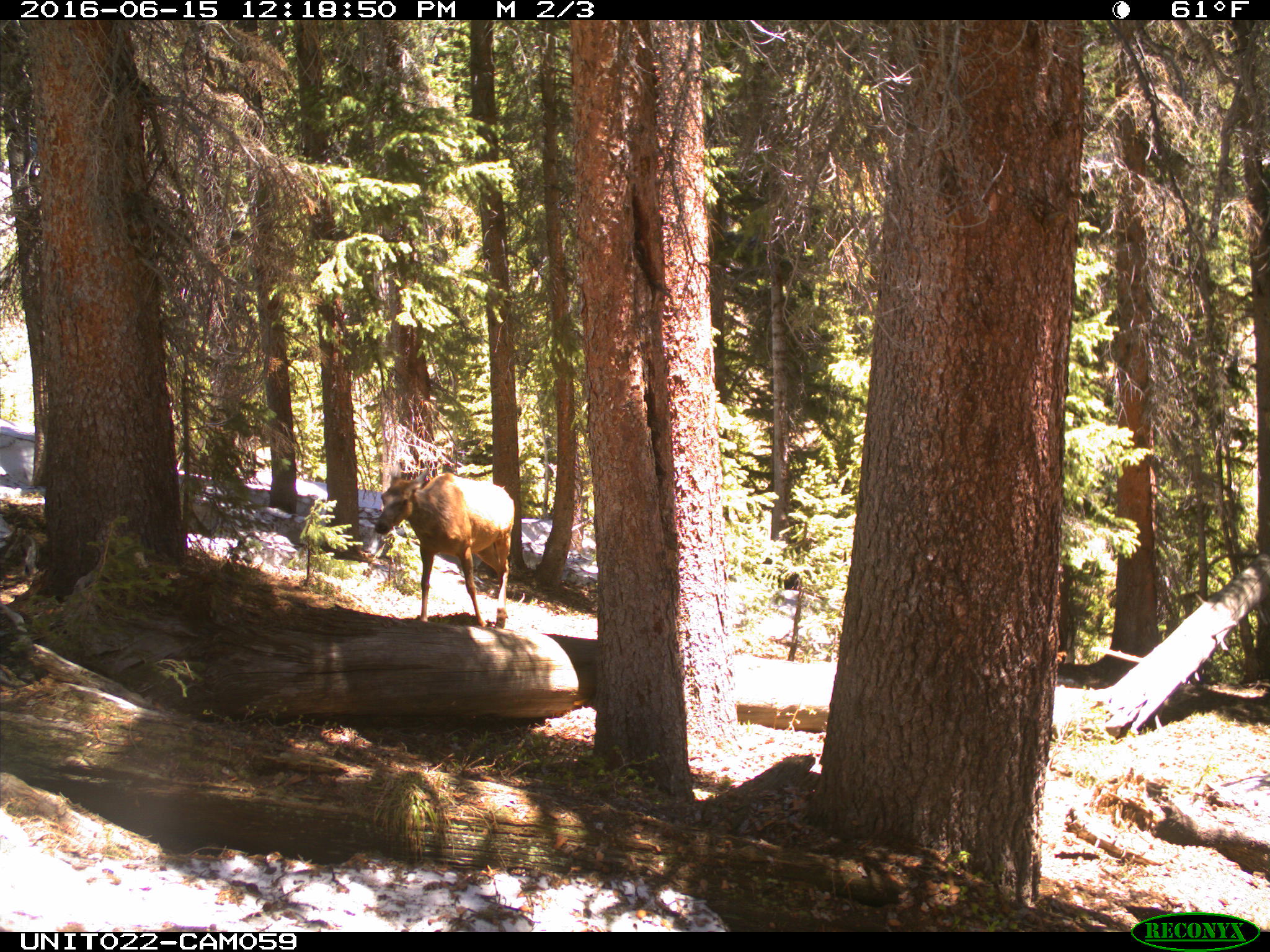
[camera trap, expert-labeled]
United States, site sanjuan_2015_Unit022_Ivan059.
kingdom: Animalia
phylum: Chordata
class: Mammalia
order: Artiodactyla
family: Cervidae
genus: Cervus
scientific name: Cervus elaphus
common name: red deer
Cervus elaphus (red deer).